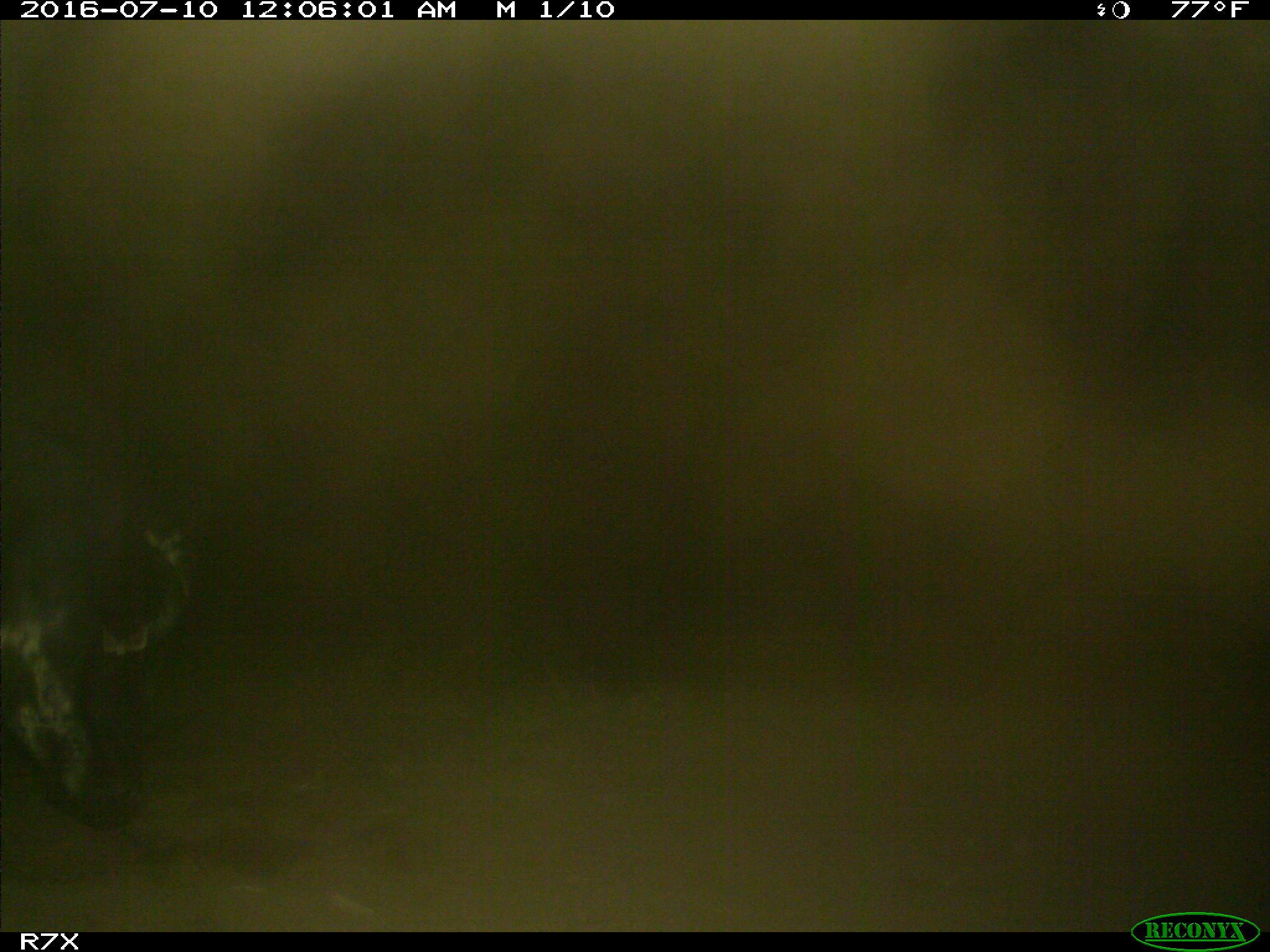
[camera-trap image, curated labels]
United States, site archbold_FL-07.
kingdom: Animalia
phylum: Chordata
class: Mammalia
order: Artiodactyla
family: Bovidae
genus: Bos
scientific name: Bos taurus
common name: domestic cow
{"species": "Bos taurus (domestic cow)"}